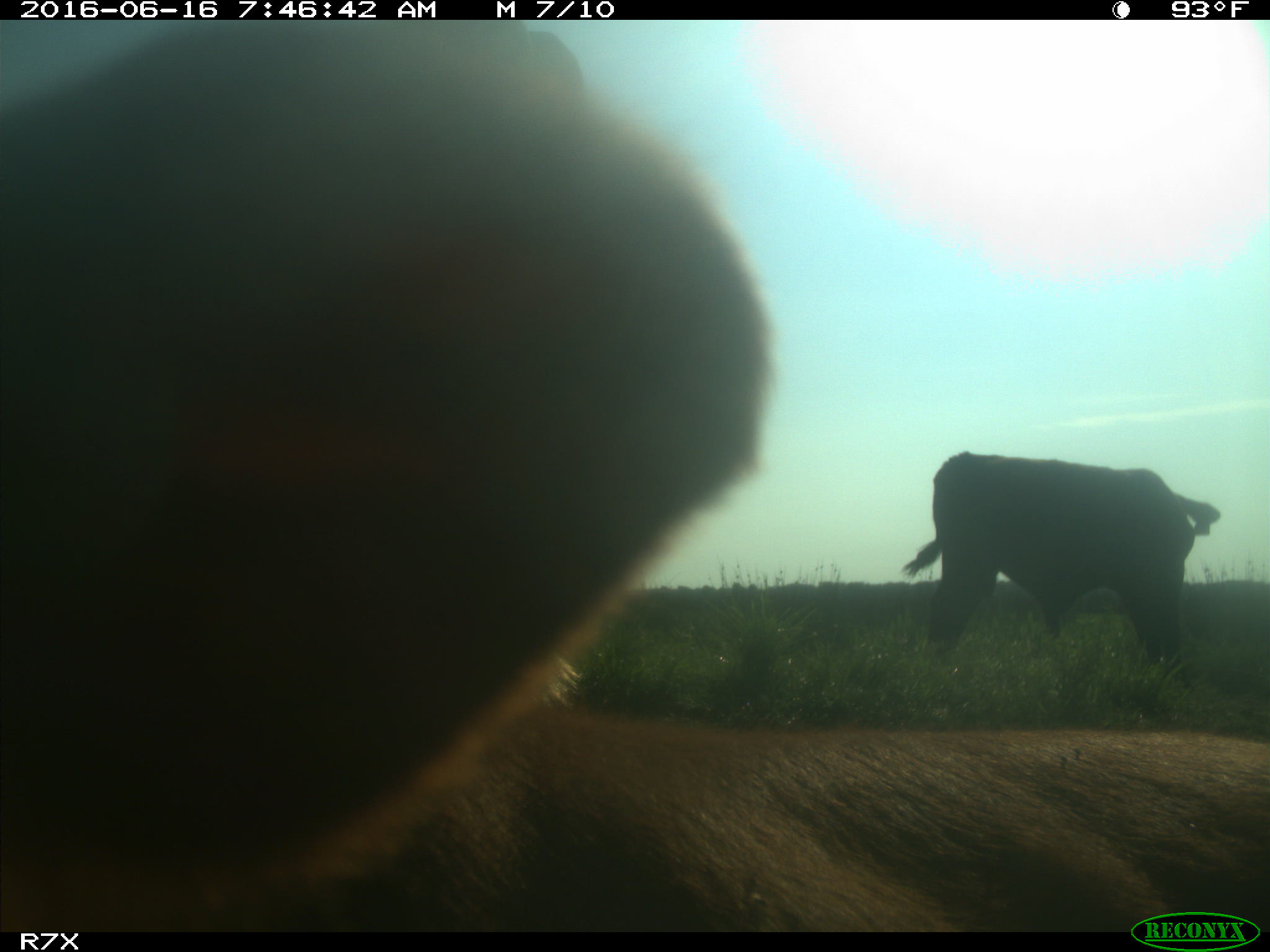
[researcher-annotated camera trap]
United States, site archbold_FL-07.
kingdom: Animalia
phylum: Chordata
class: Mammalia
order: Artiodactyla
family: Bovidae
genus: Bos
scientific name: Bos taurus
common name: domestic cow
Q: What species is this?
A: Bos taurus (domestic cow).